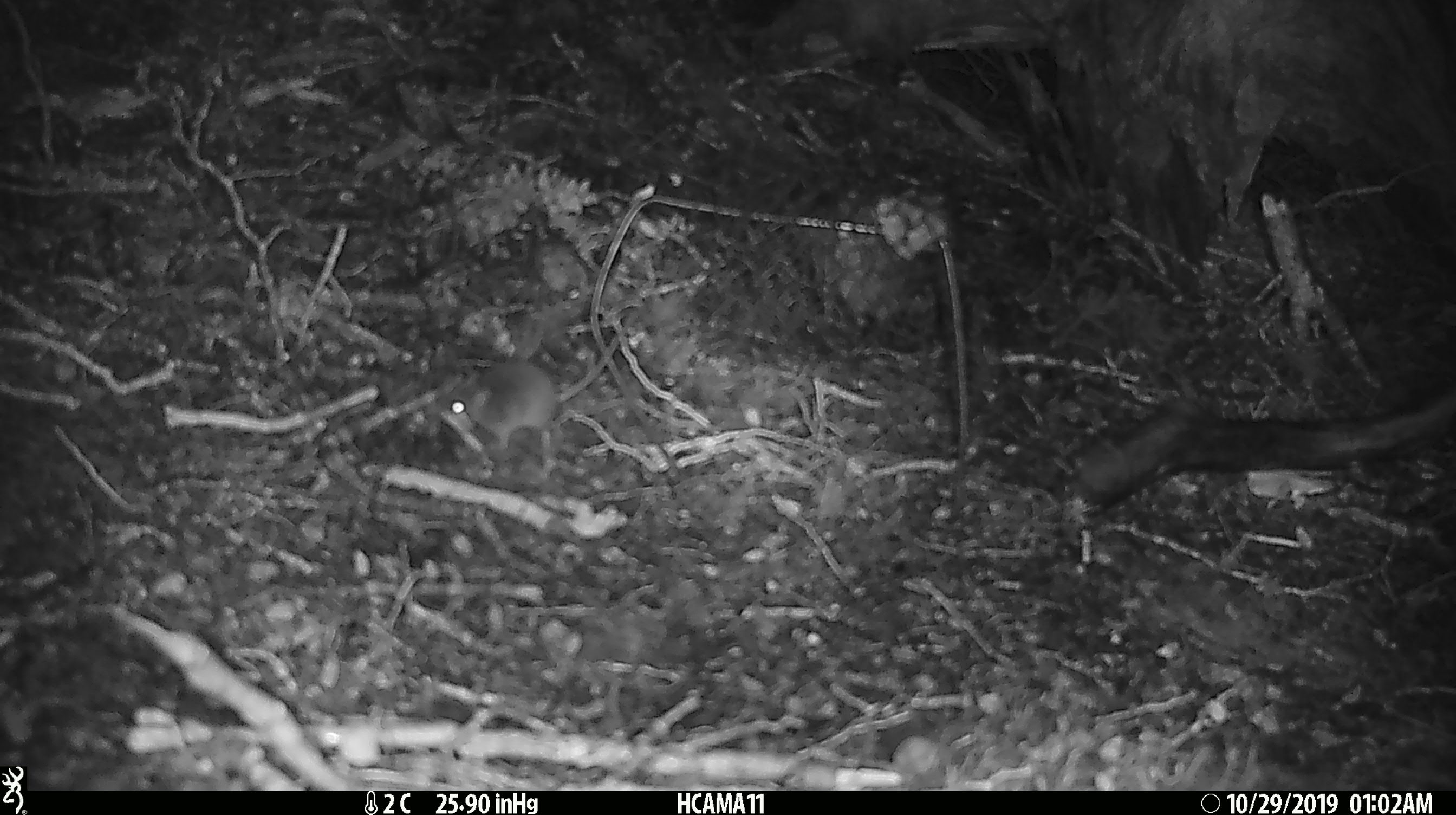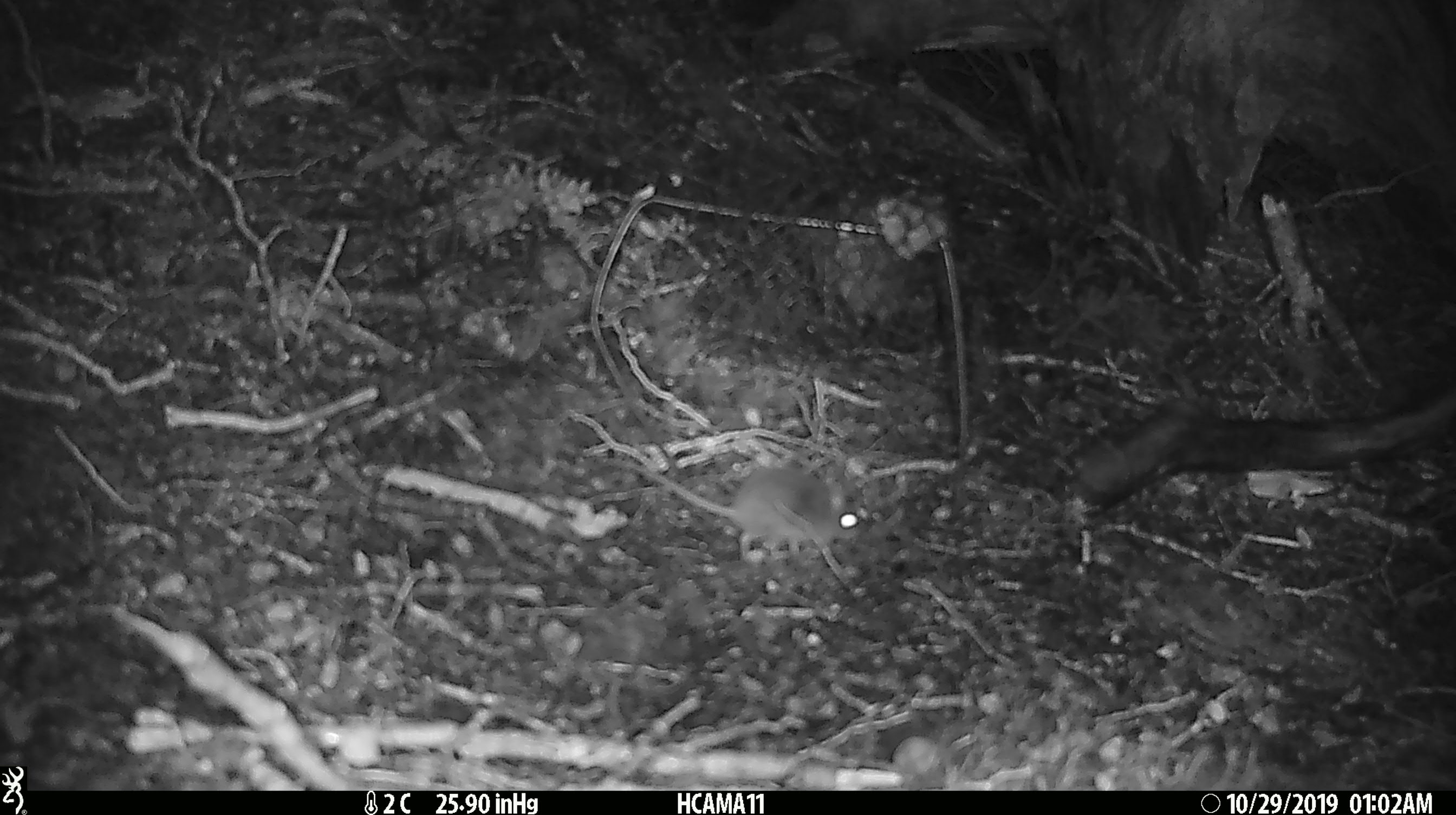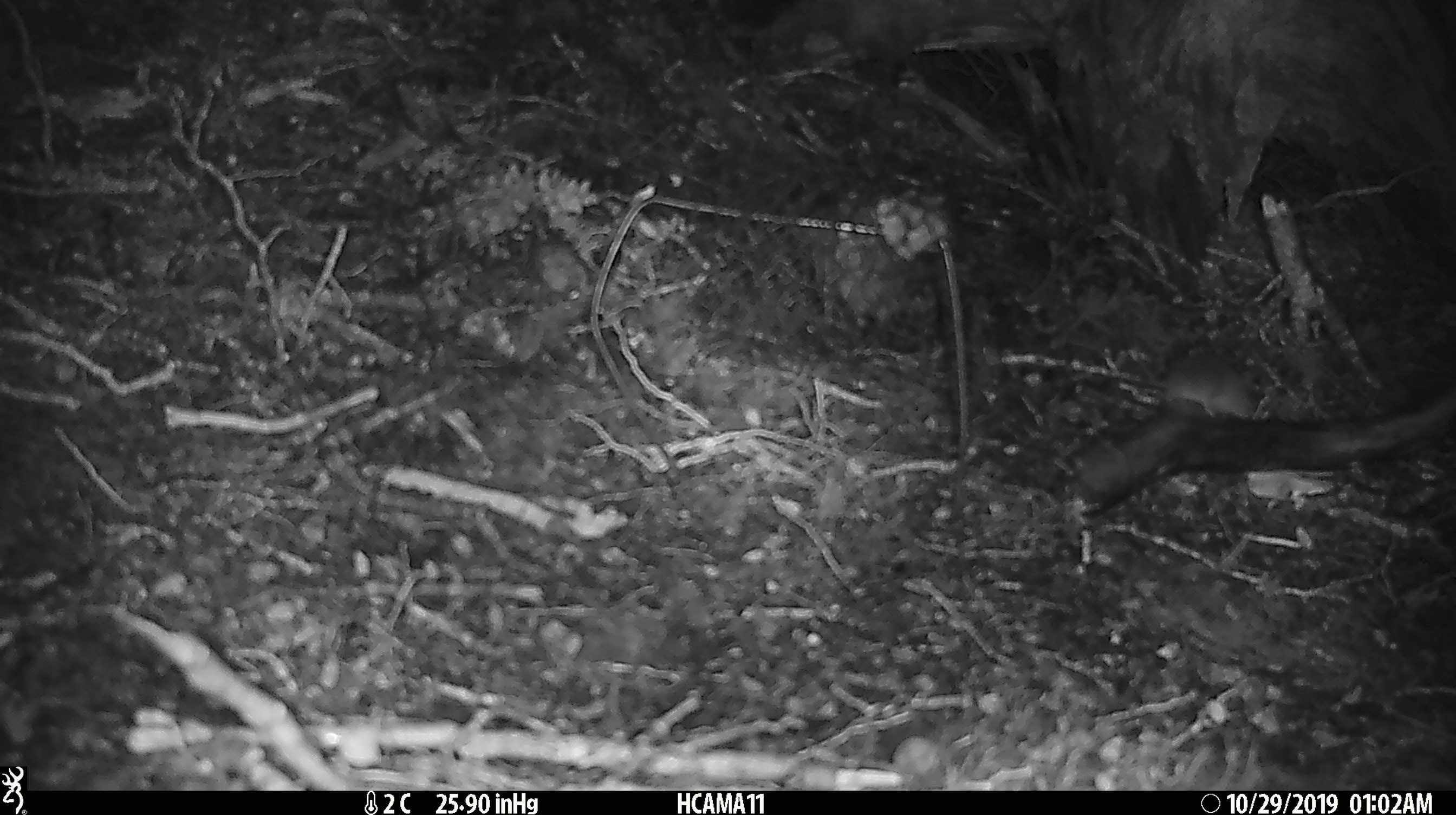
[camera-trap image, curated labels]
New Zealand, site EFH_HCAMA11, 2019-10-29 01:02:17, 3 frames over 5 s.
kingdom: Animalia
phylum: Chordata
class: Mammalia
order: Rodentia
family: Muridae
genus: Mus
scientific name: Mus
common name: mouse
Mouse (Mus).